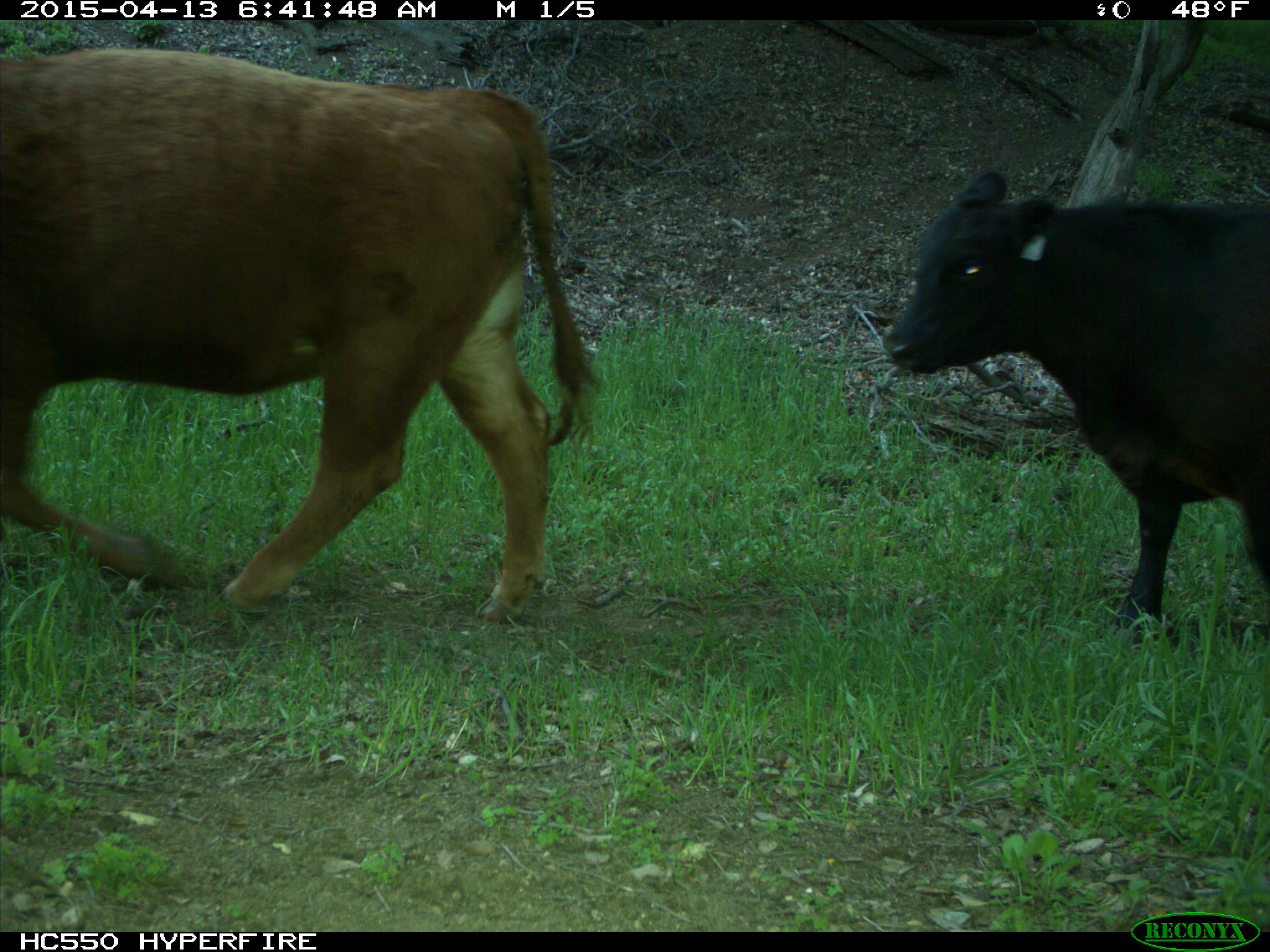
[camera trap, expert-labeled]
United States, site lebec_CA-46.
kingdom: Animalia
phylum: Chordata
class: Mammalia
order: Artiodactyla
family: Bovidae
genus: Bos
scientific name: Bos taurus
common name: domestic cow